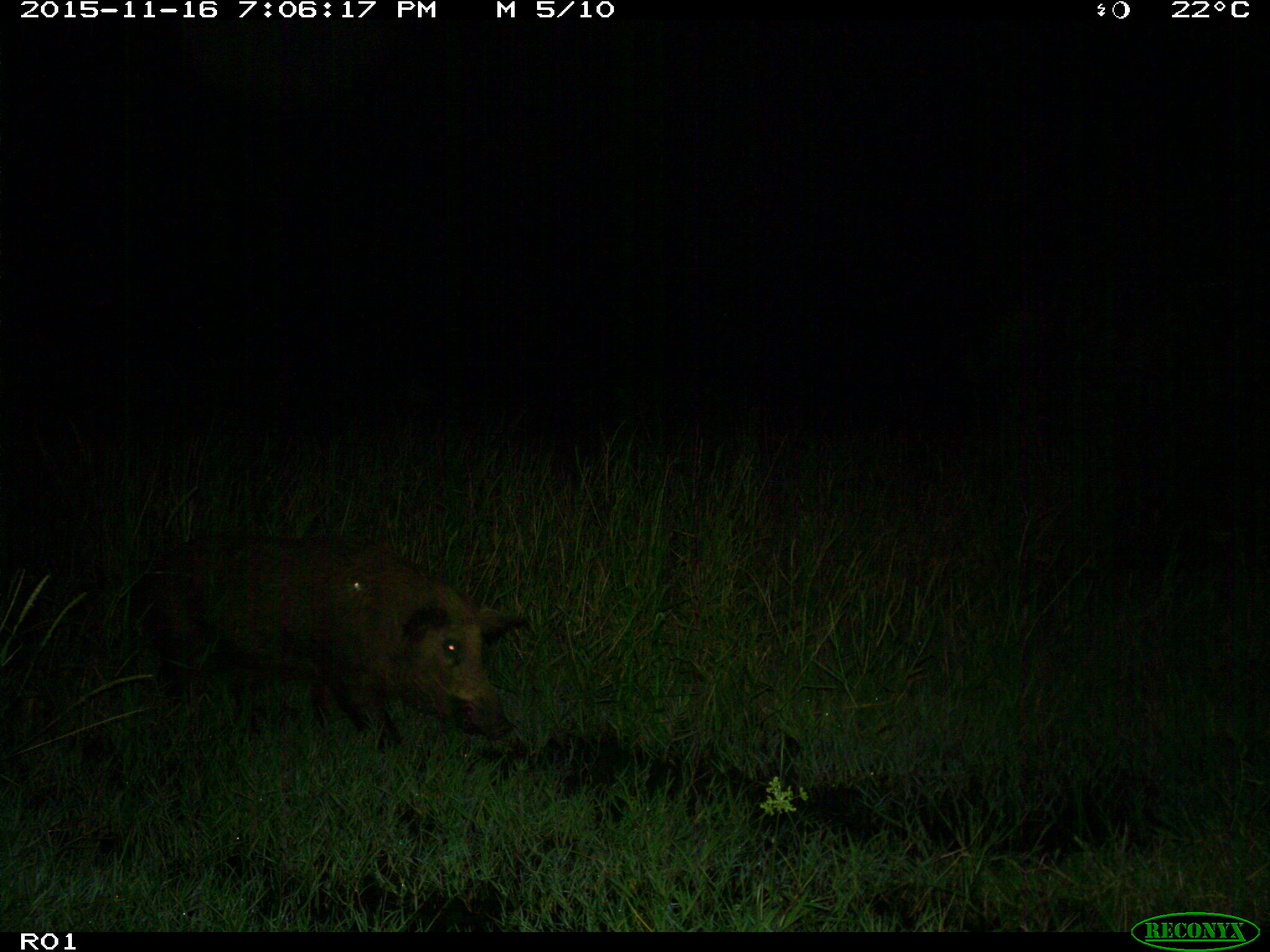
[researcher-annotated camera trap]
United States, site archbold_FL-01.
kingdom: Animalia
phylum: Chordata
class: Mammalia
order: Artiodactyla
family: Suidae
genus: Sus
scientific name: Sus scrofa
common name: wild boar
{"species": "Sus scrofa (wild boar)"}